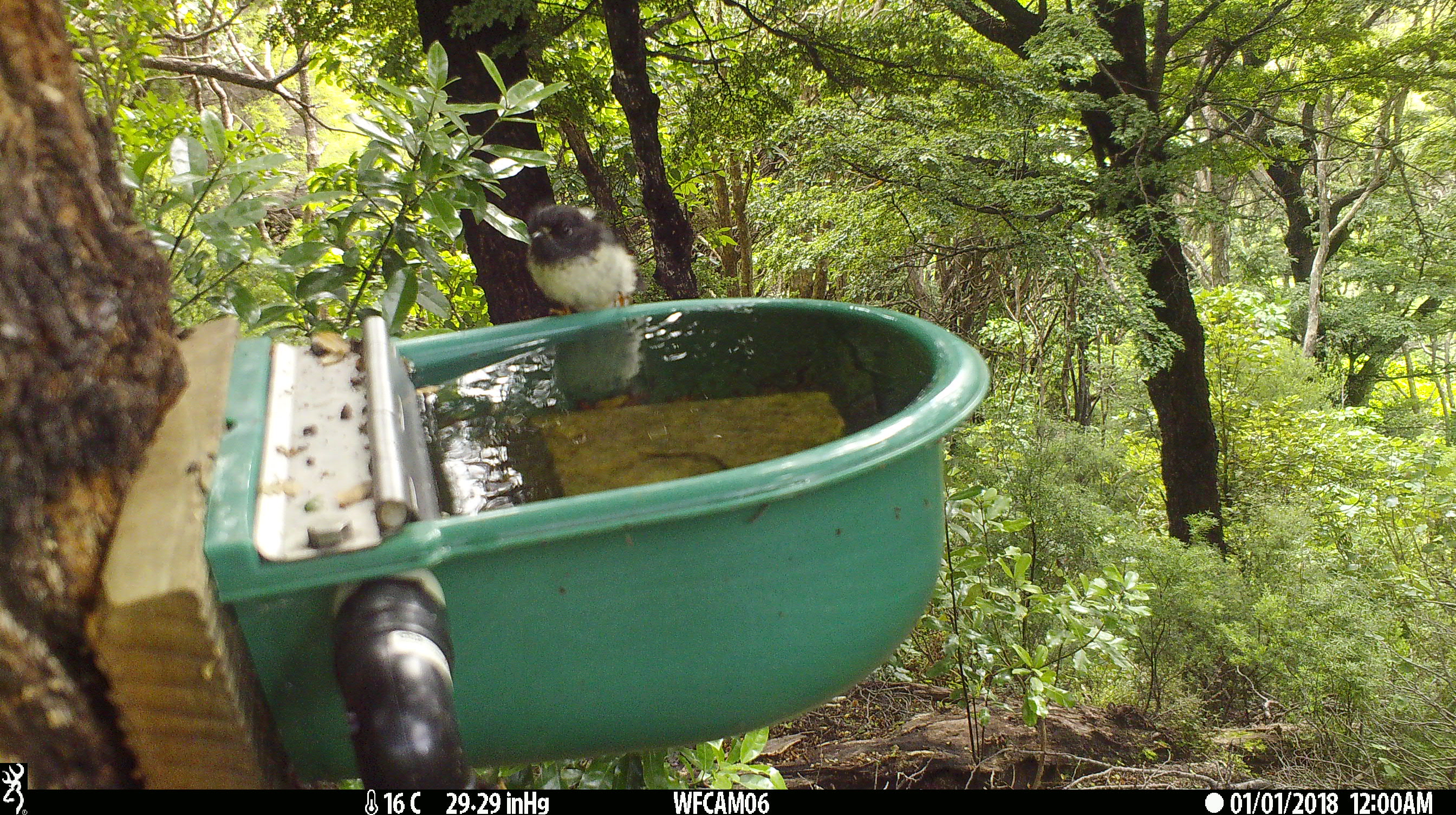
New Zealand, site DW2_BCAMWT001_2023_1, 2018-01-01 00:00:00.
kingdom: Animalia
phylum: Chordata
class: Aves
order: Passeriformes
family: Petroicidae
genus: Petroica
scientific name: Petroica macrocephala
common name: tomtit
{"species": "tomtit (Petroica macrocephala)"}